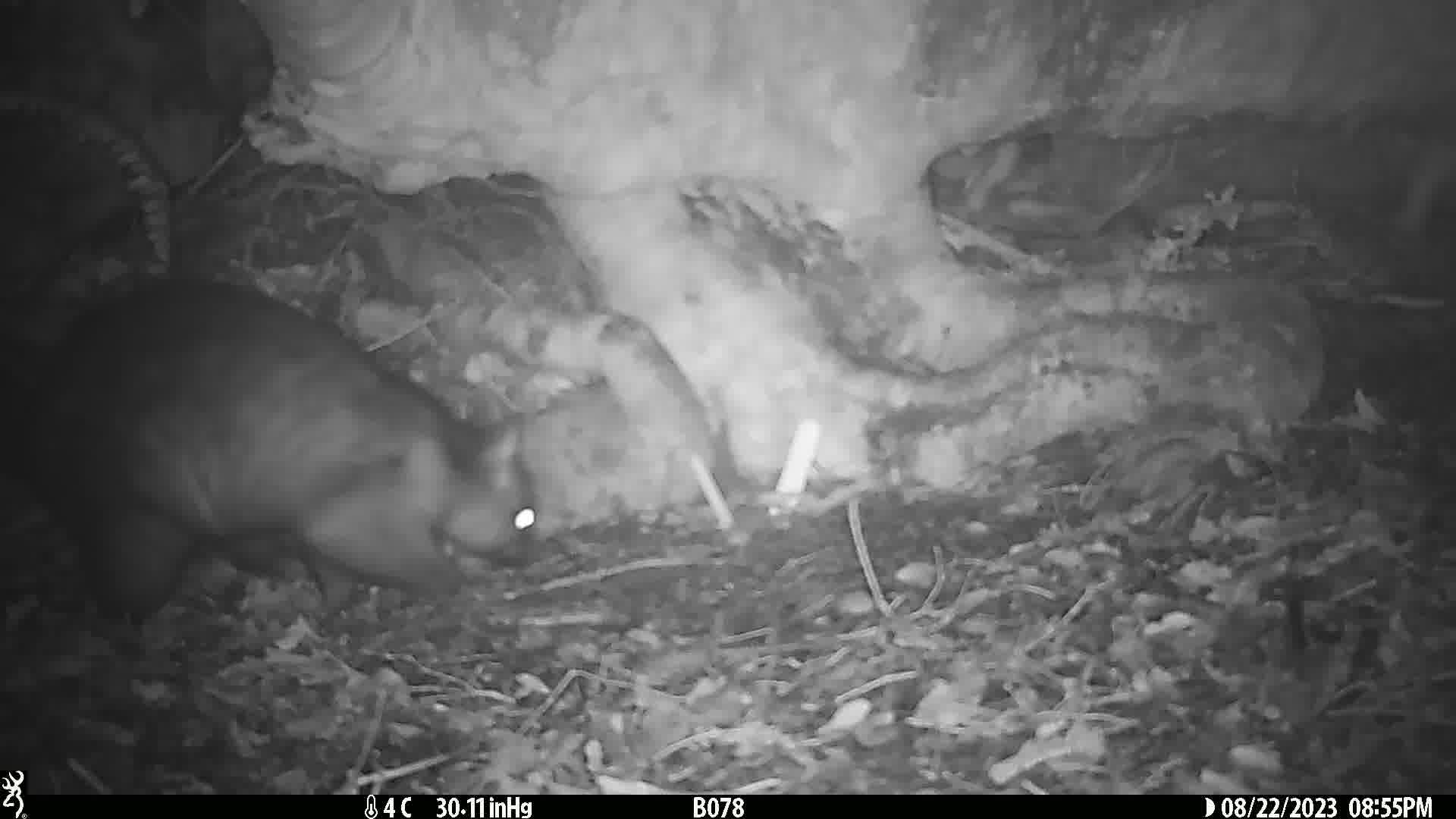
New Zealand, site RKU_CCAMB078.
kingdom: Animalia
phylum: Chordata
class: Mammalia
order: Diprotodontia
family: Phalangeridae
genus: Trichosurus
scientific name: Trichosurus vulpecula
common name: common brushtail possum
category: possum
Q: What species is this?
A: Possum (common brushtail possum) (Trichosurus vulpecula).